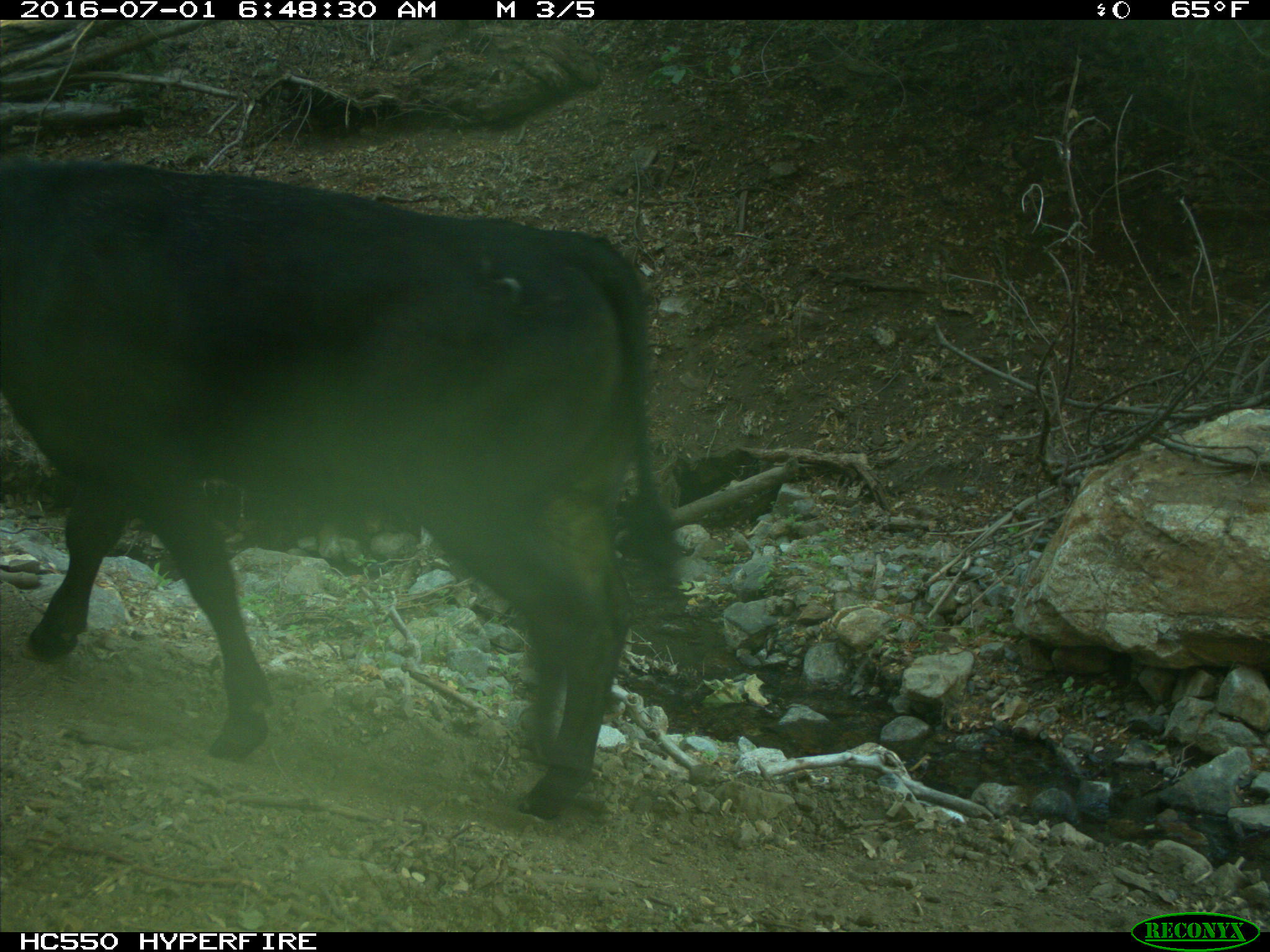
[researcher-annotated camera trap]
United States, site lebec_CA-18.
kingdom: Animalia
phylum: Chordata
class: Mammalia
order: Artiodactyla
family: Bovidae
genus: Bos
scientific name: Bos taurus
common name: domestic cow